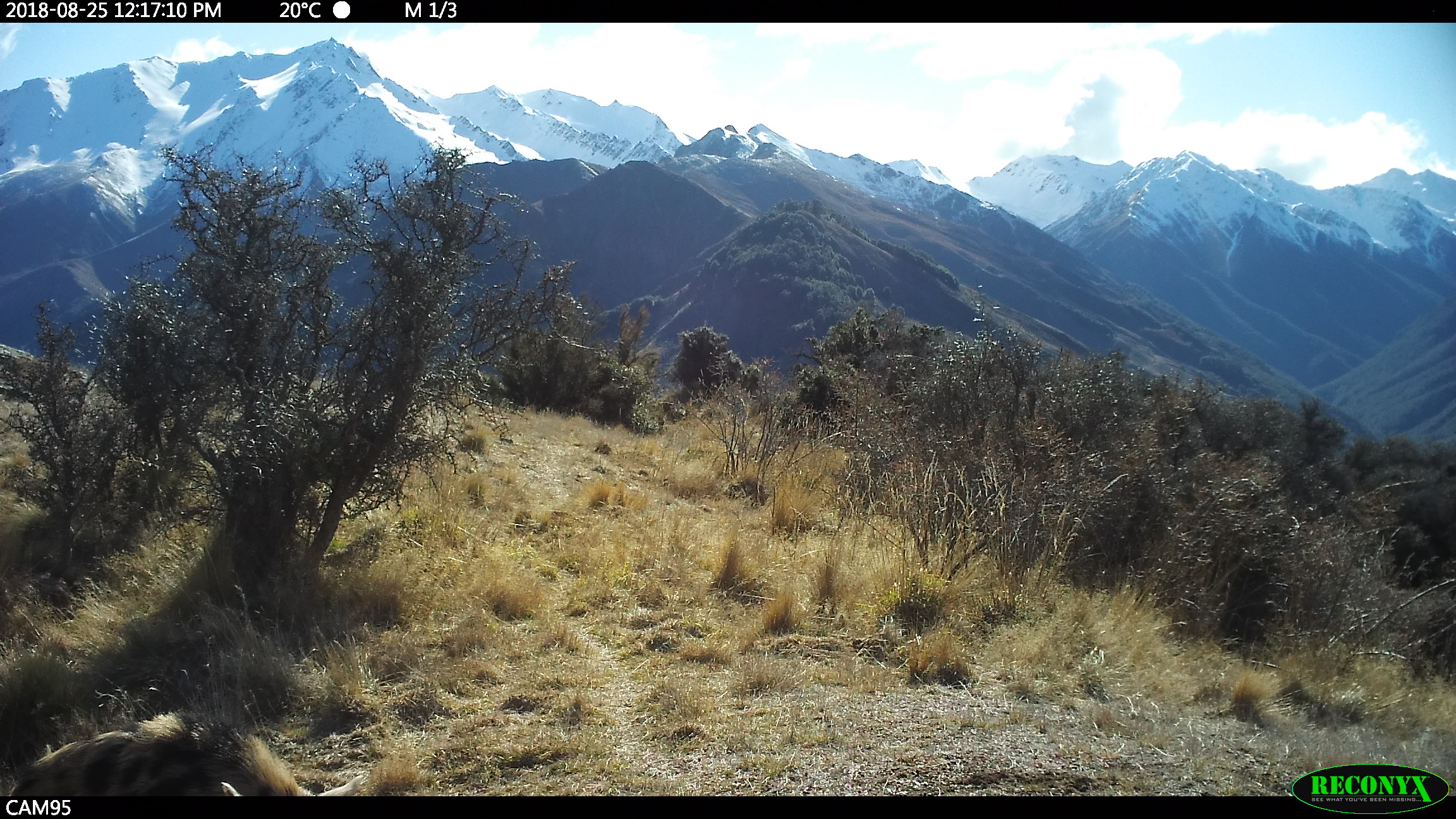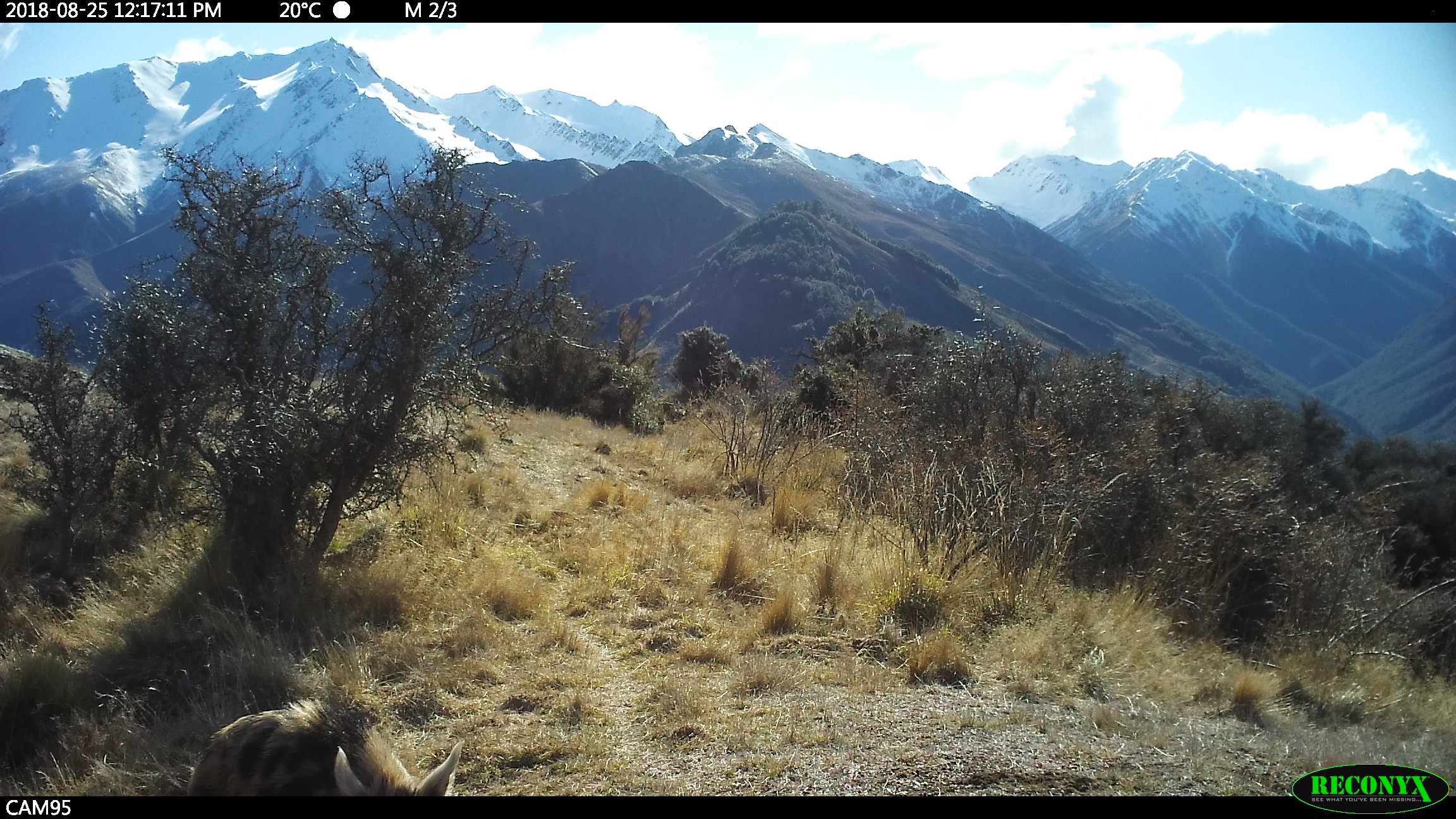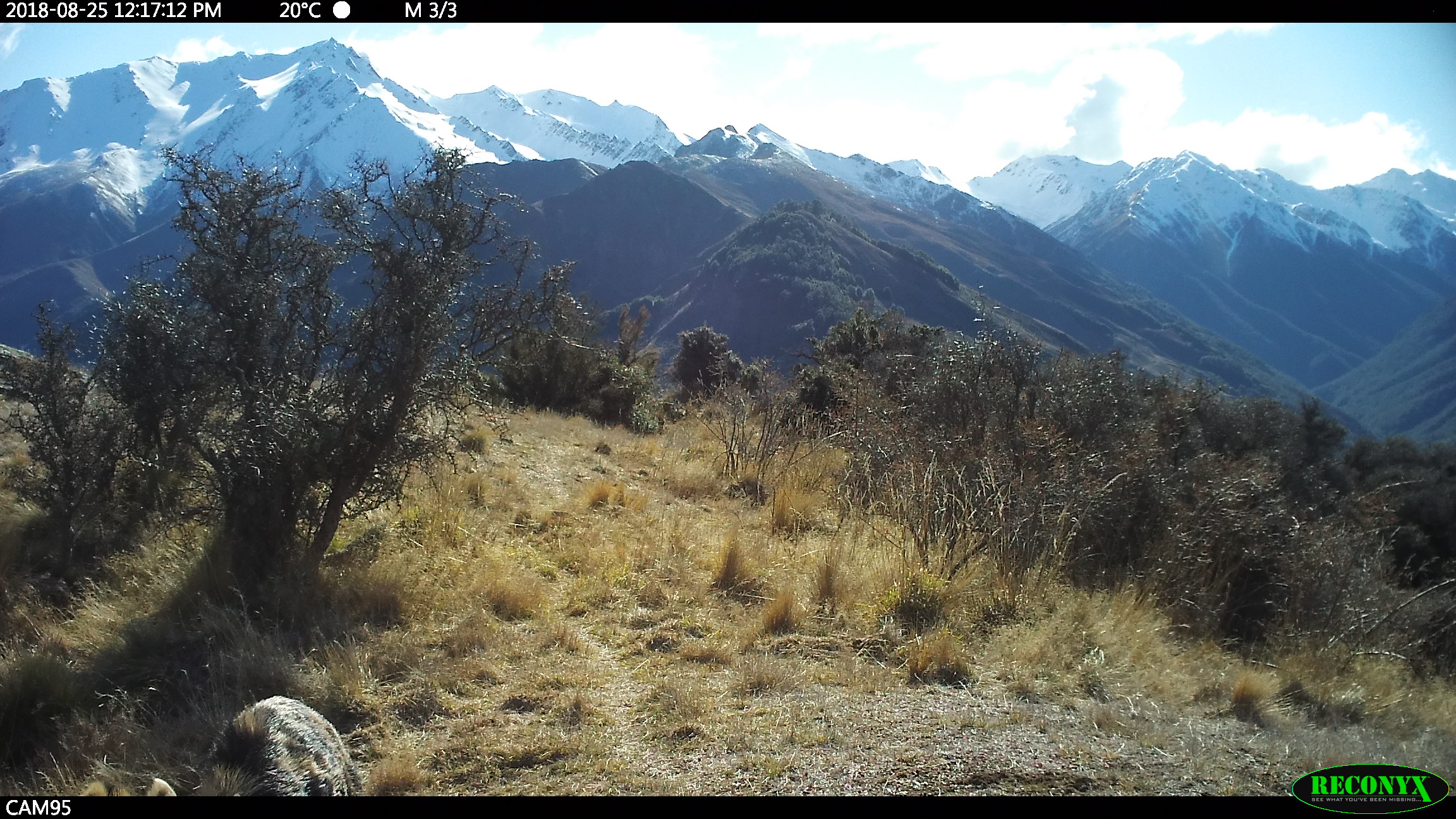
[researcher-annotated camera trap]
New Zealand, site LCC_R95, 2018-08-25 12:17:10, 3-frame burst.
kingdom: Animalia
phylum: Chordata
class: Mammalia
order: Artiodactyla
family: Suidae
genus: Sus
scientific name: Sus scrofa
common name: pig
Pig (Sus scrofa).